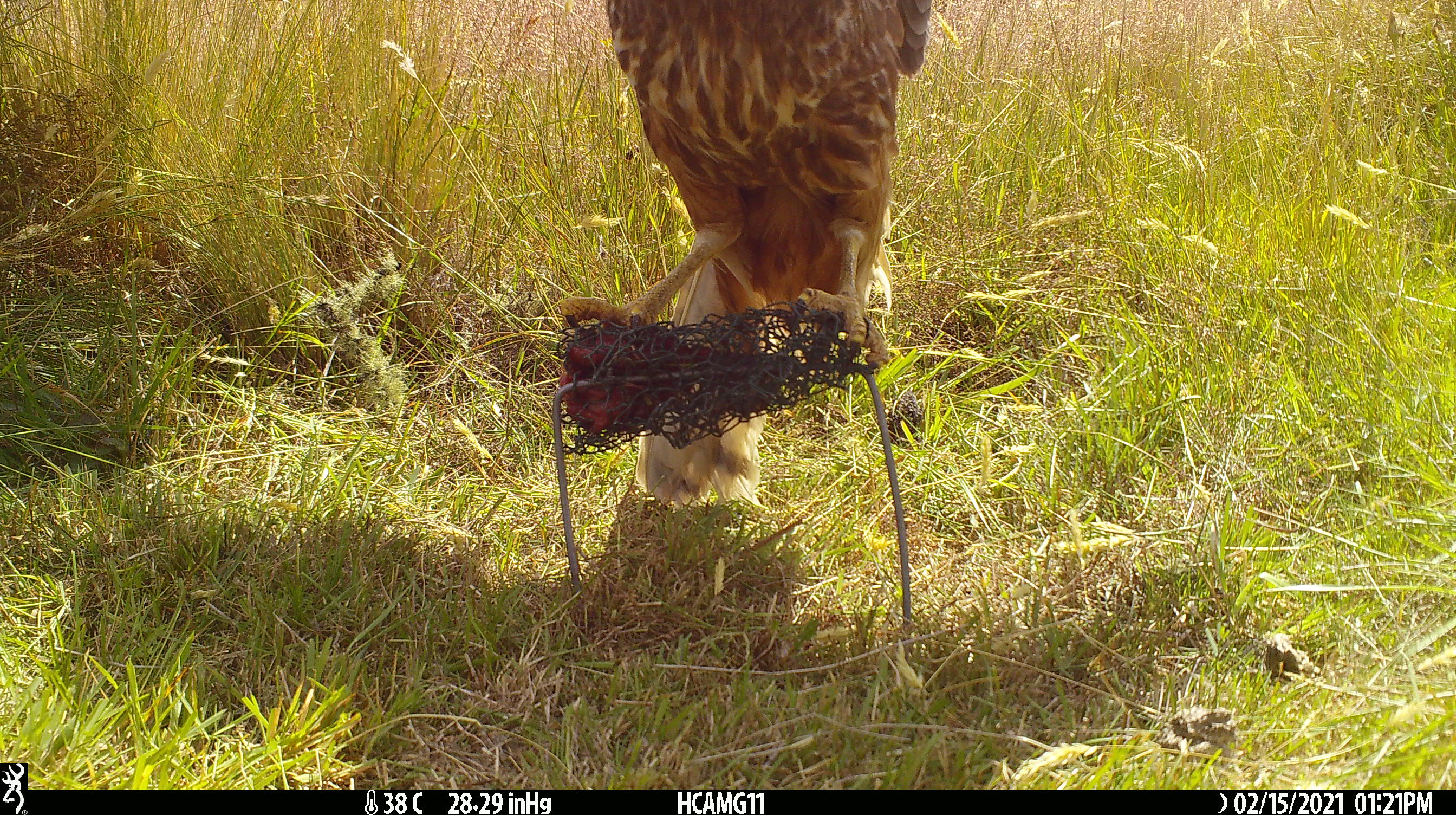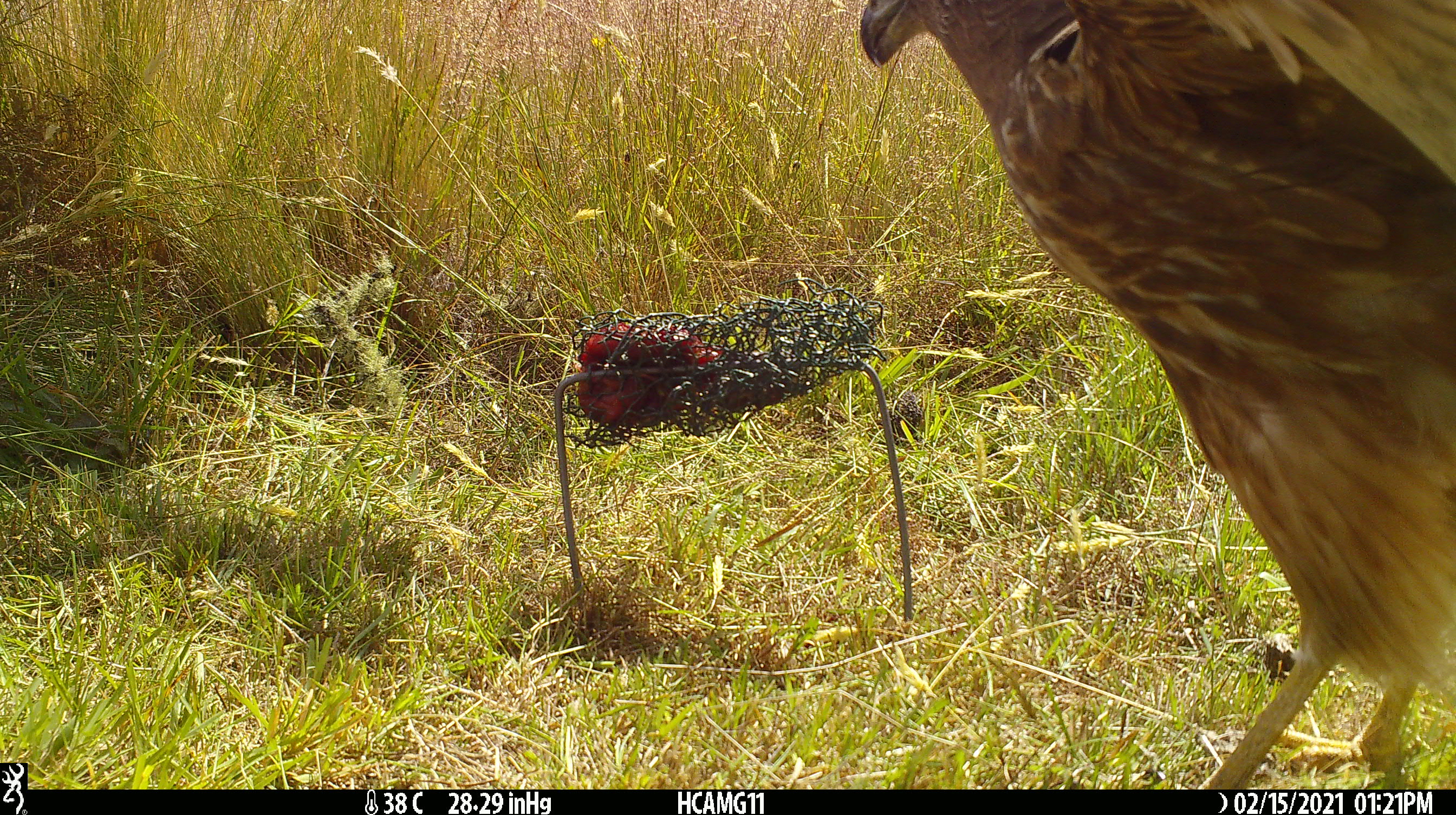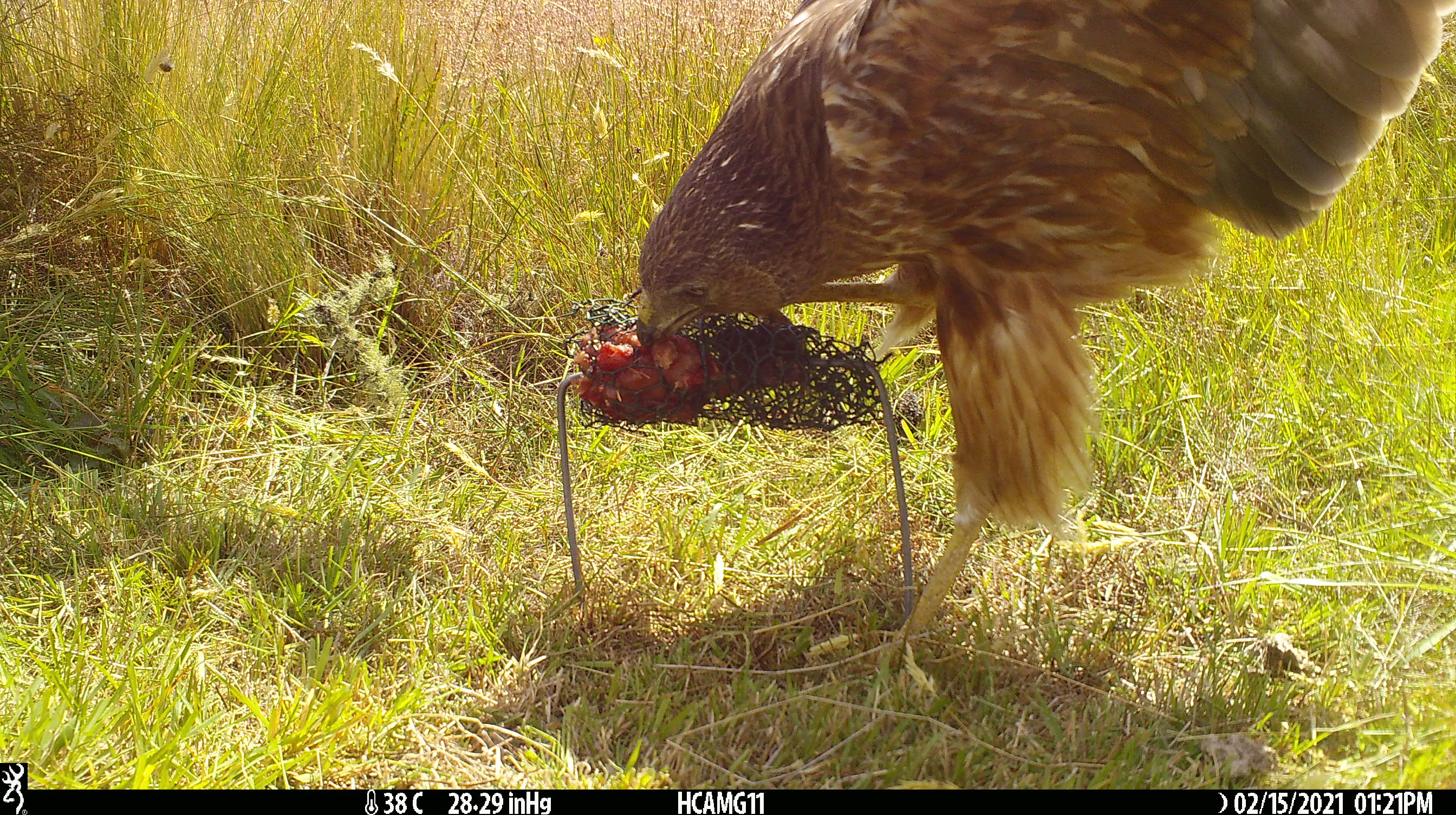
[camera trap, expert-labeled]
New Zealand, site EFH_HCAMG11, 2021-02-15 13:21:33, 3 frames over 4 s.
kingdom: Animalia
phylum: Chordata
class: Aves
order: Accipitriformes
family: Accipitridae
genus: Circus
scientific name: Circus approximans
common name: swamp harrier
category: harrier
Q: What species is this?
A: Harrier (swamp harrier) (Circus approximans).